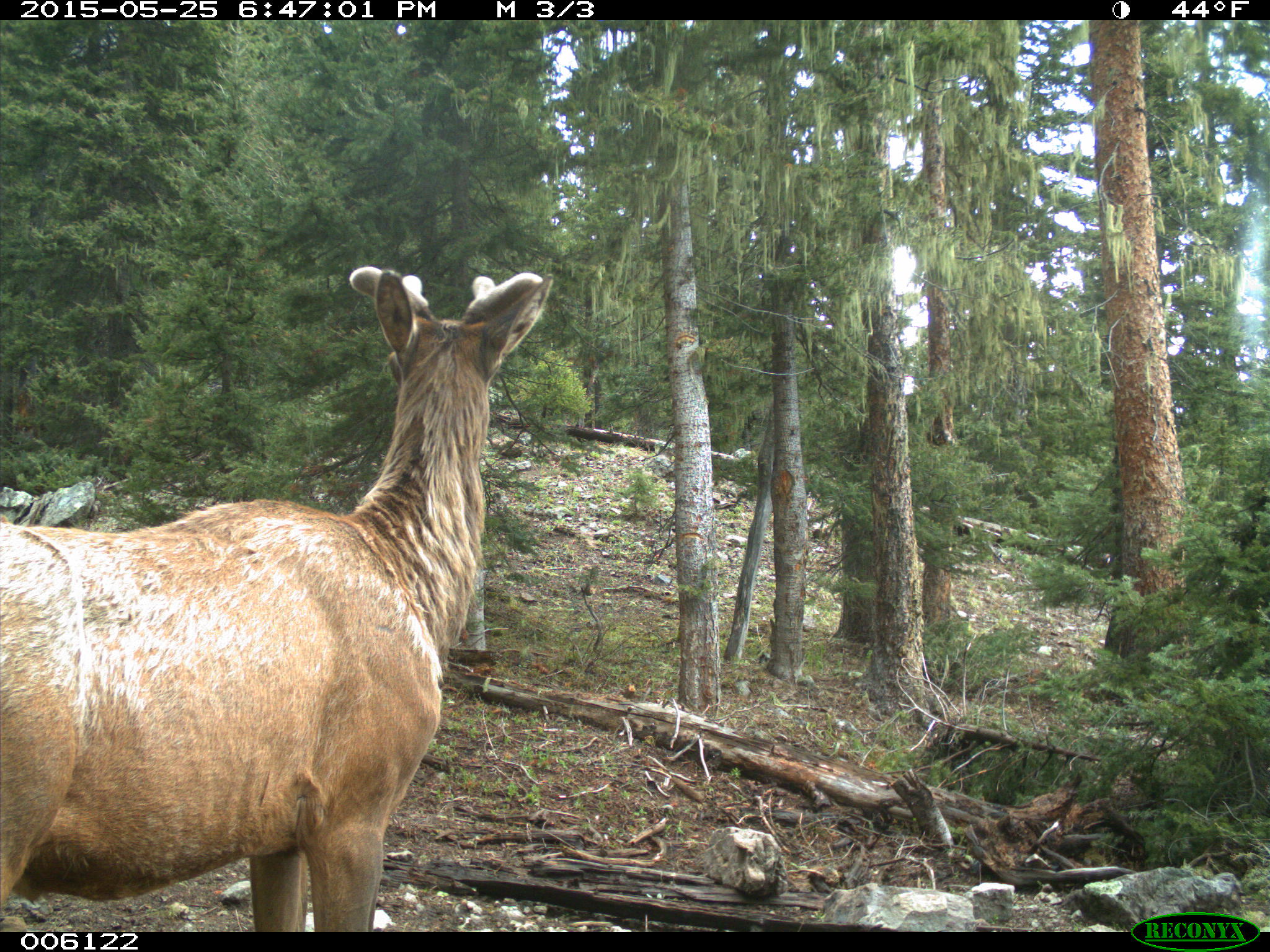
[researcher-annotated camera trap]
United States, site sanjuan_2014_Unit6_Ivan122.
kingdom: Animalia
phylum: Chordata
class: Mammalia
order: Artiodactyla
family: Cervidae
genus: Cervus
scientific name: Cervus elaphus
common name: red deer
Cervus elaphus (red deer).